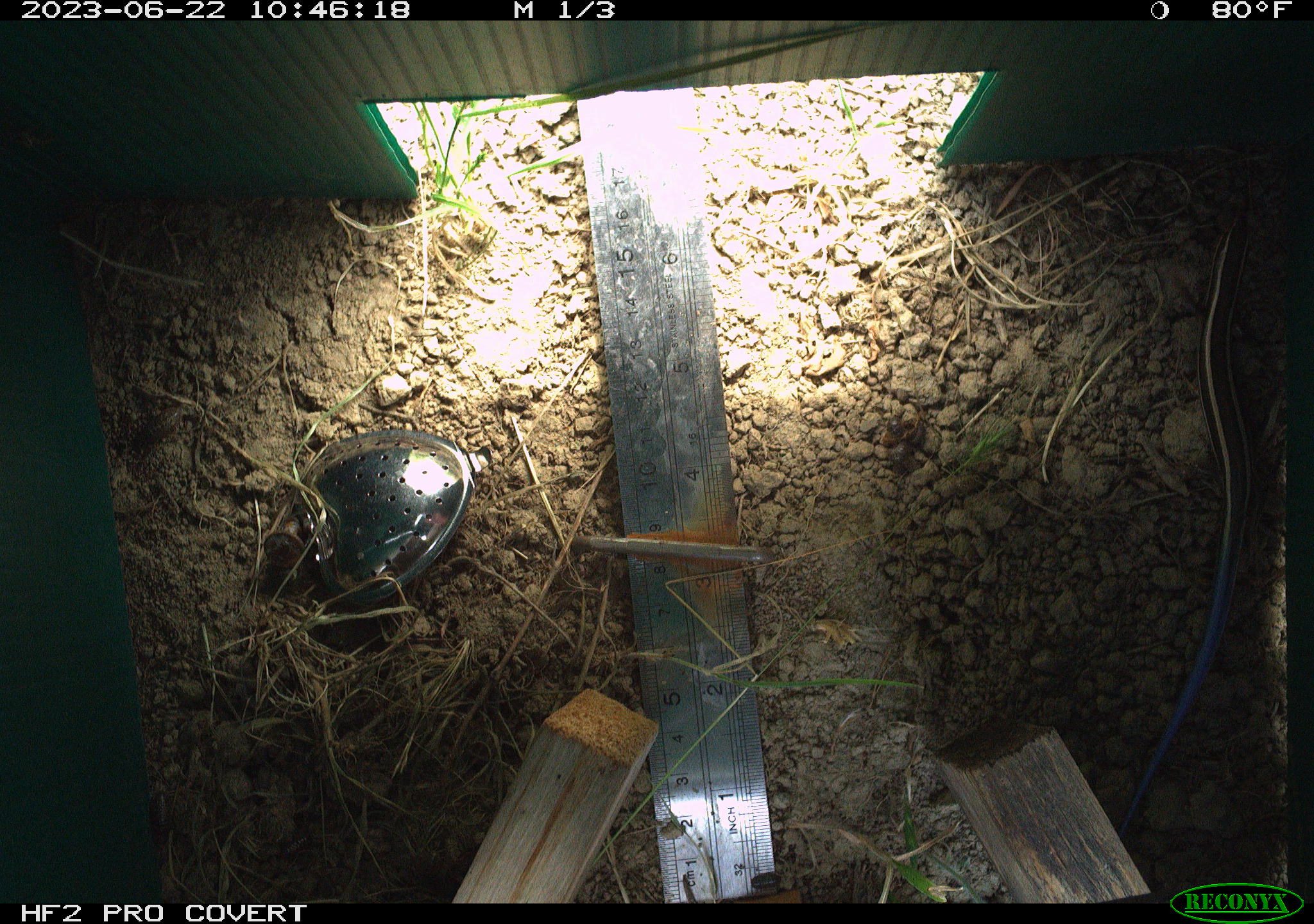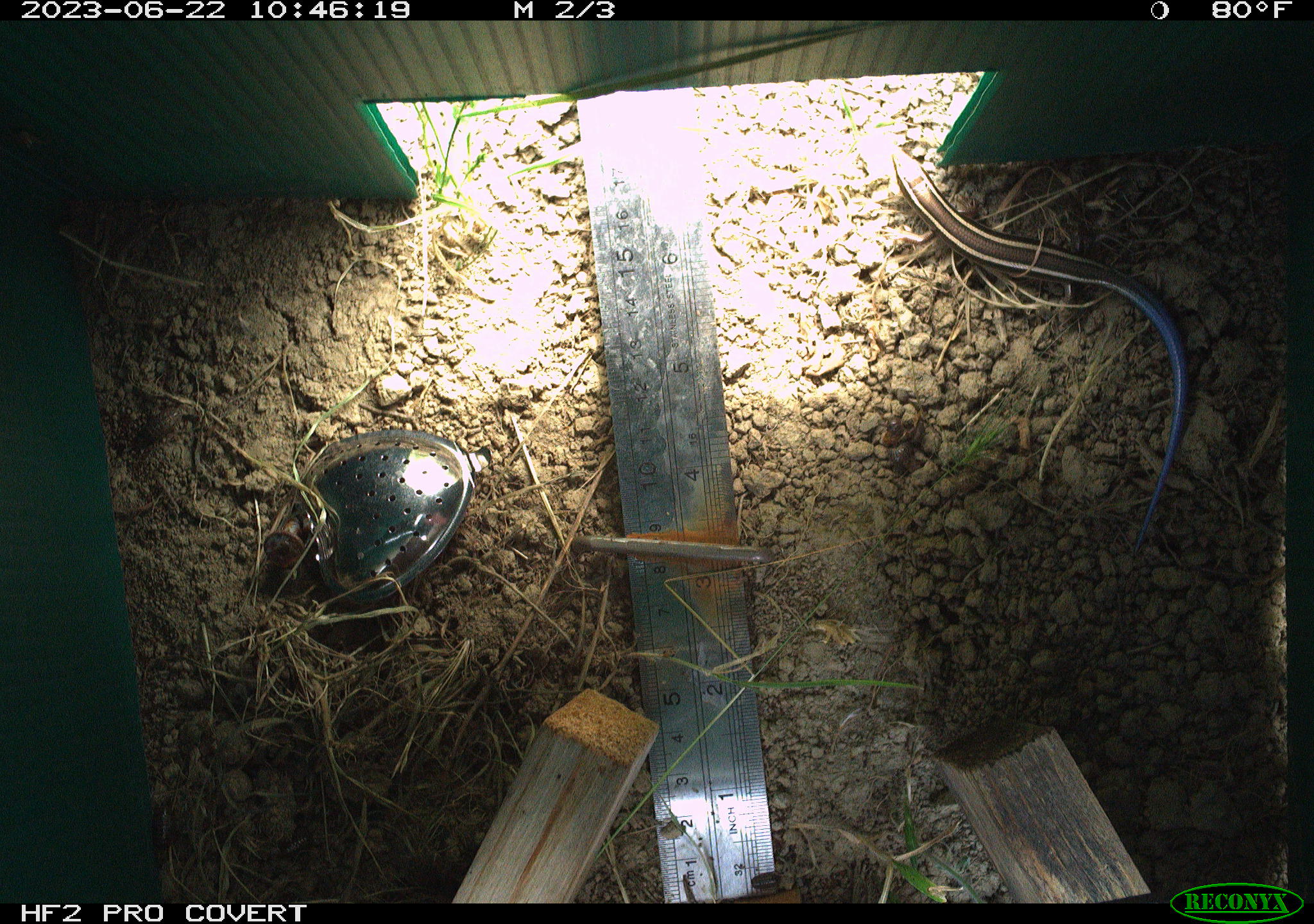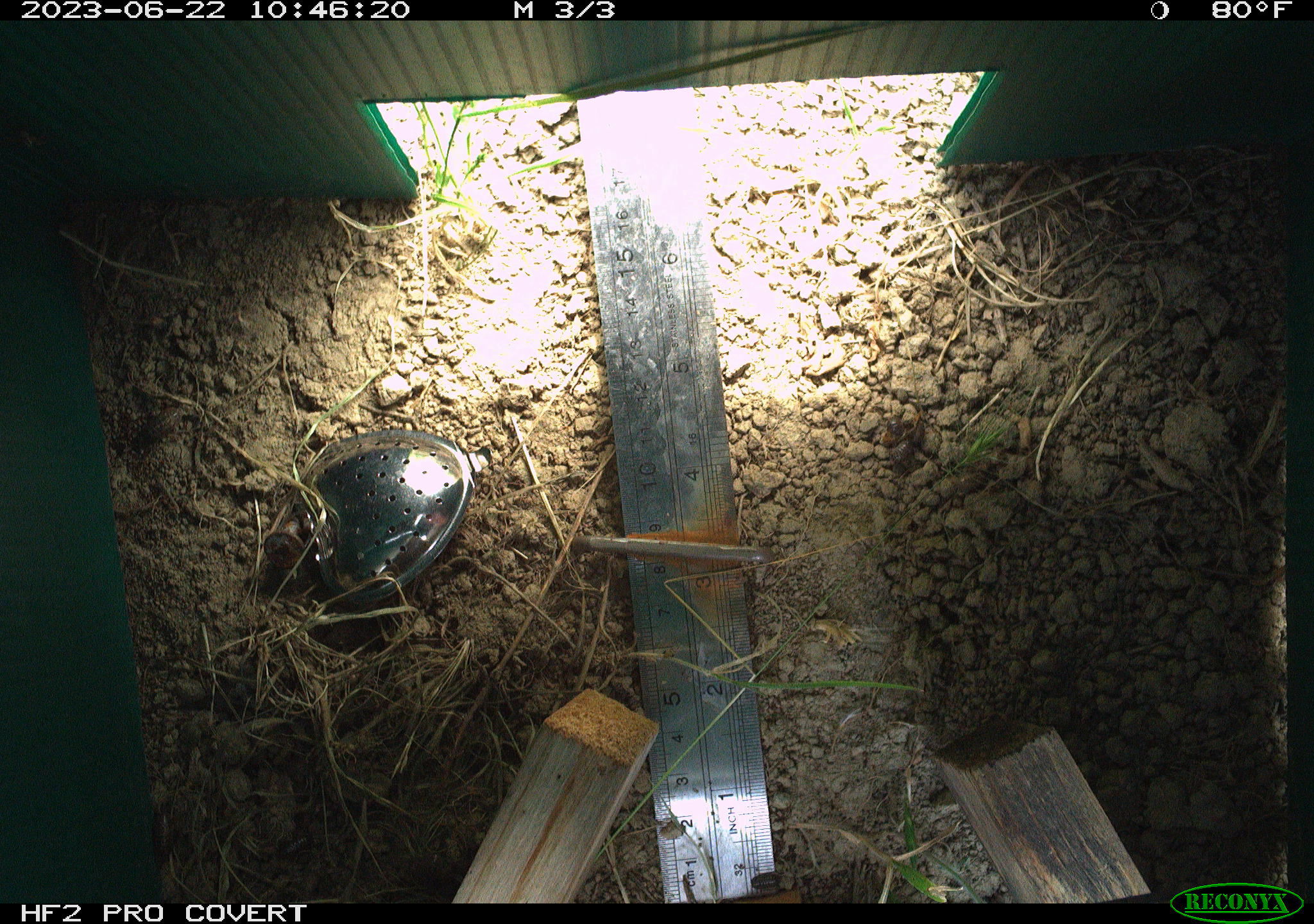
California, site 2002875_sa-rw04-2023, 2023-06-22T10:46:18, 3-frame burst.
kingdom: Animalia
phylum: Chordata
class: Reptilia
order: Squamata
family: Scincidae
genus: Plestiodon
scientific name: Plestiodon skiltonianus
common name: western skink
Western skink (Plestiodon skiltonianus).